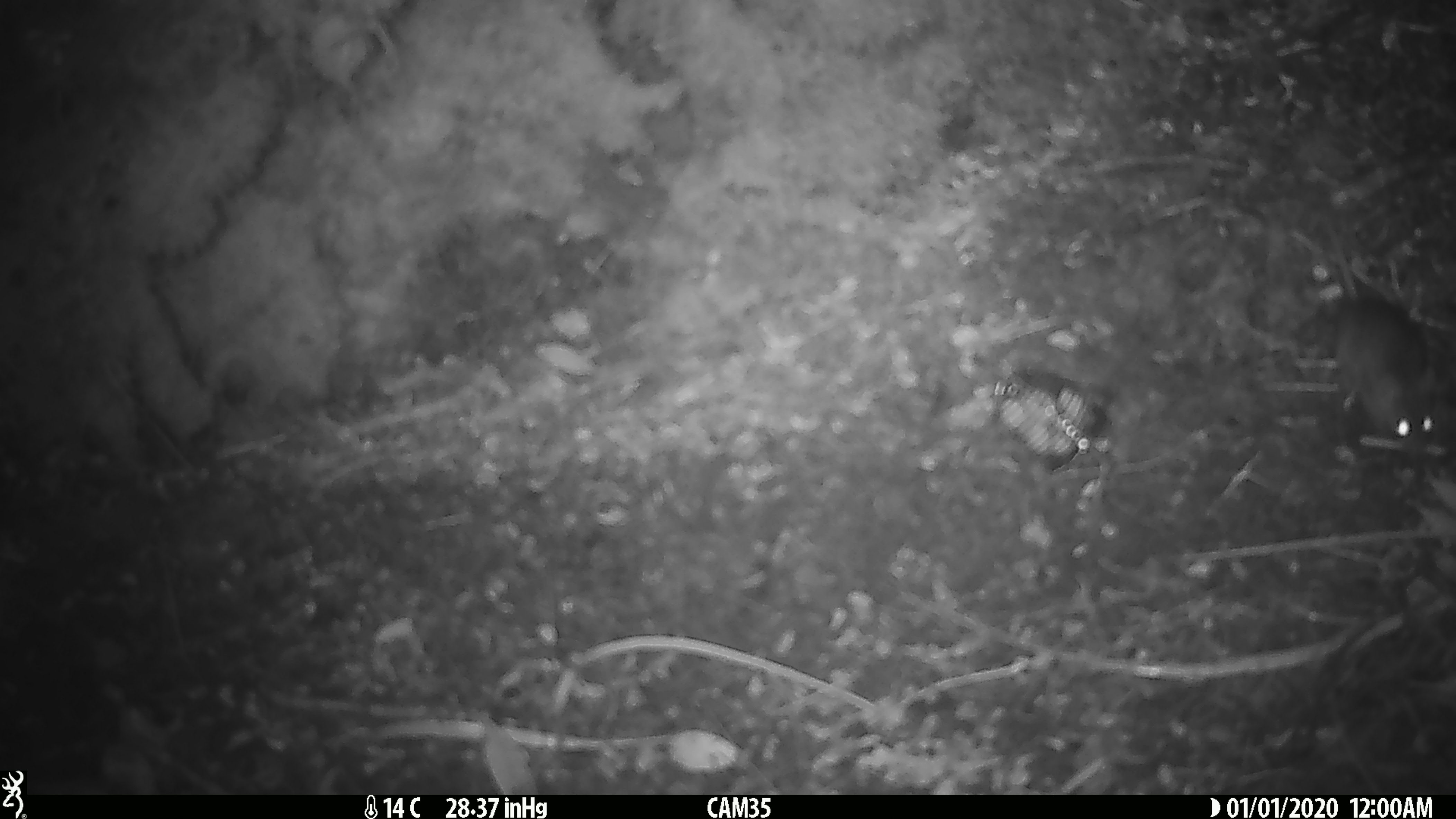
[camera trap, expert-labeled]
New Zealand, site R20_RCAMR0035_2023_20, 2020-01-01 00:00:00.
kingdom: Animalia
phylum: Chordata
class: Mammalia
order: Rodentia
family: Muridae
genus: Mus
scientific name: Mus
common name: mouse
Mouse (Mus).